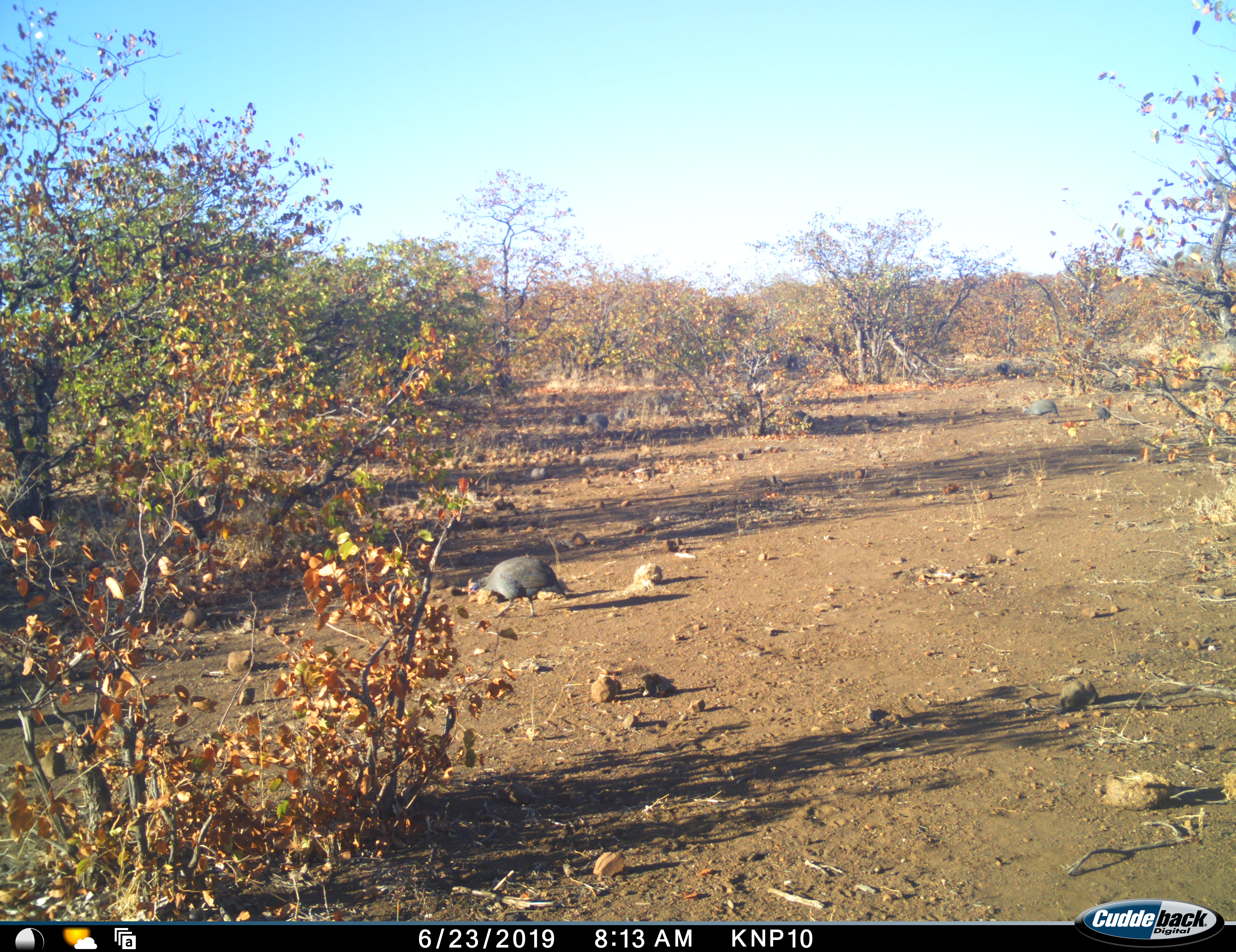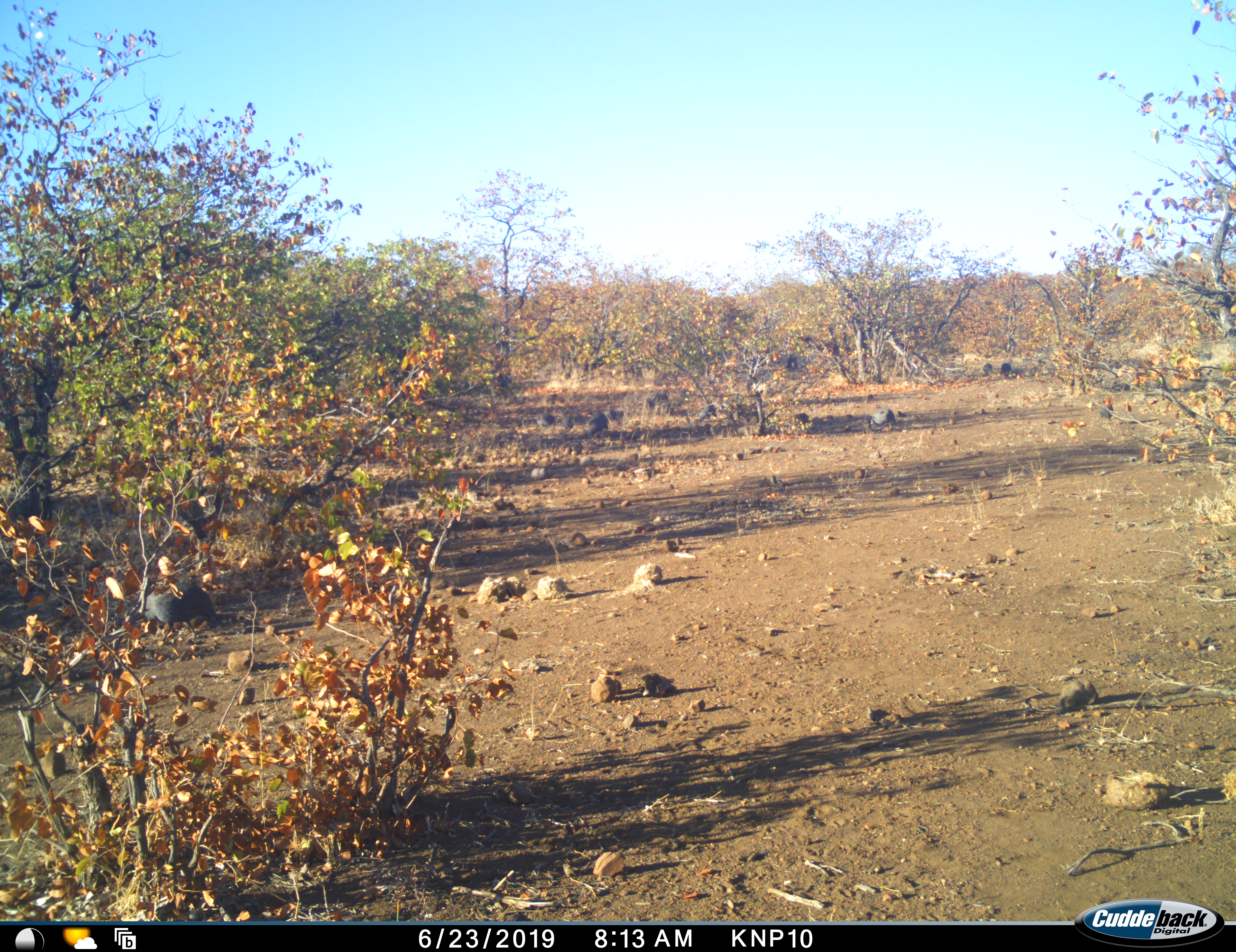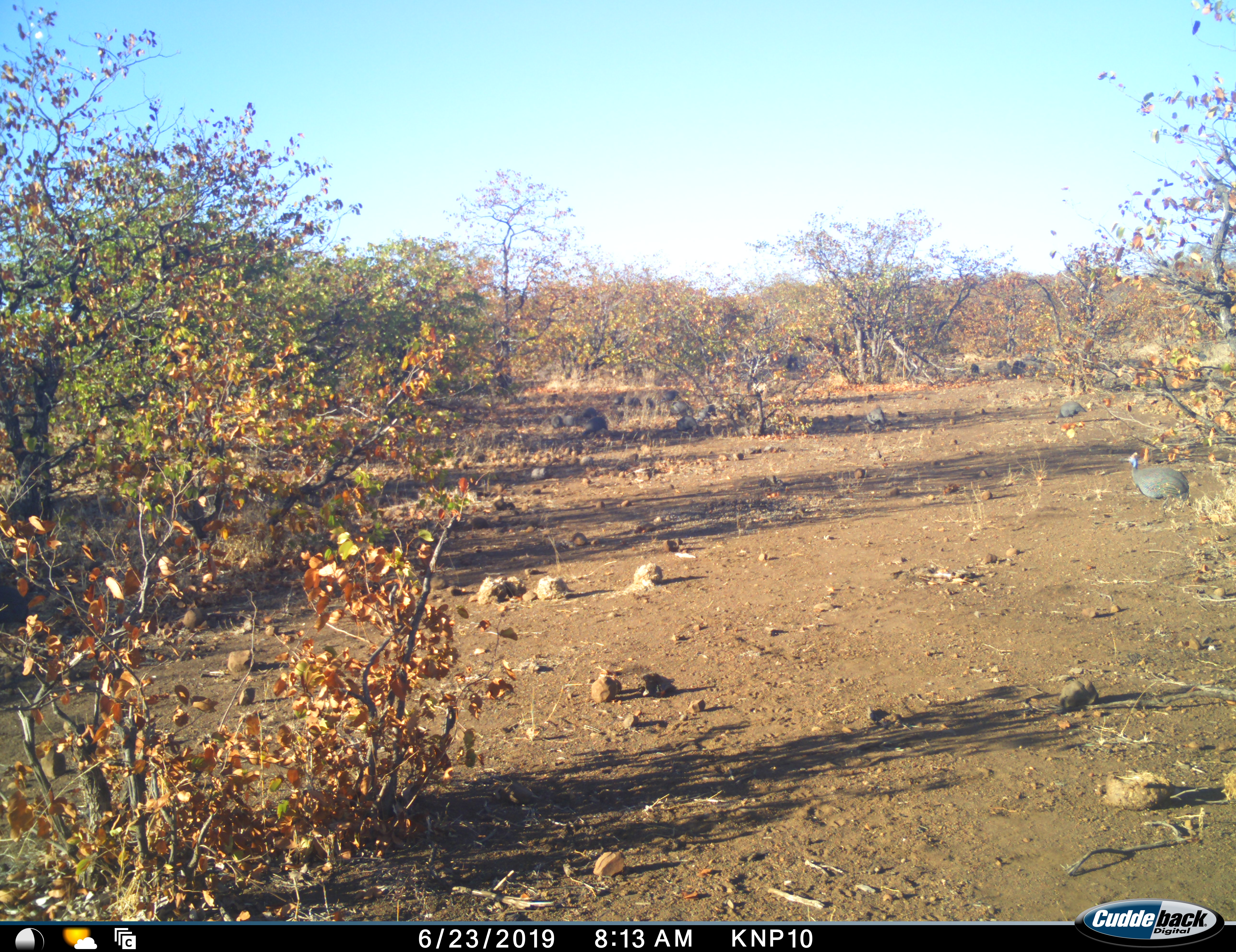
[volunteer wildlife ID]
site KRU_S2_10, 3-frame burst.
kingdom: Animalia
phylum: Chordata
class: Aves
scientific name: Aves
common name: bird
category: birdother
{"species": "birdother (bird) (Aves)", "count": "11-50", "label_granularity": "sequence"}